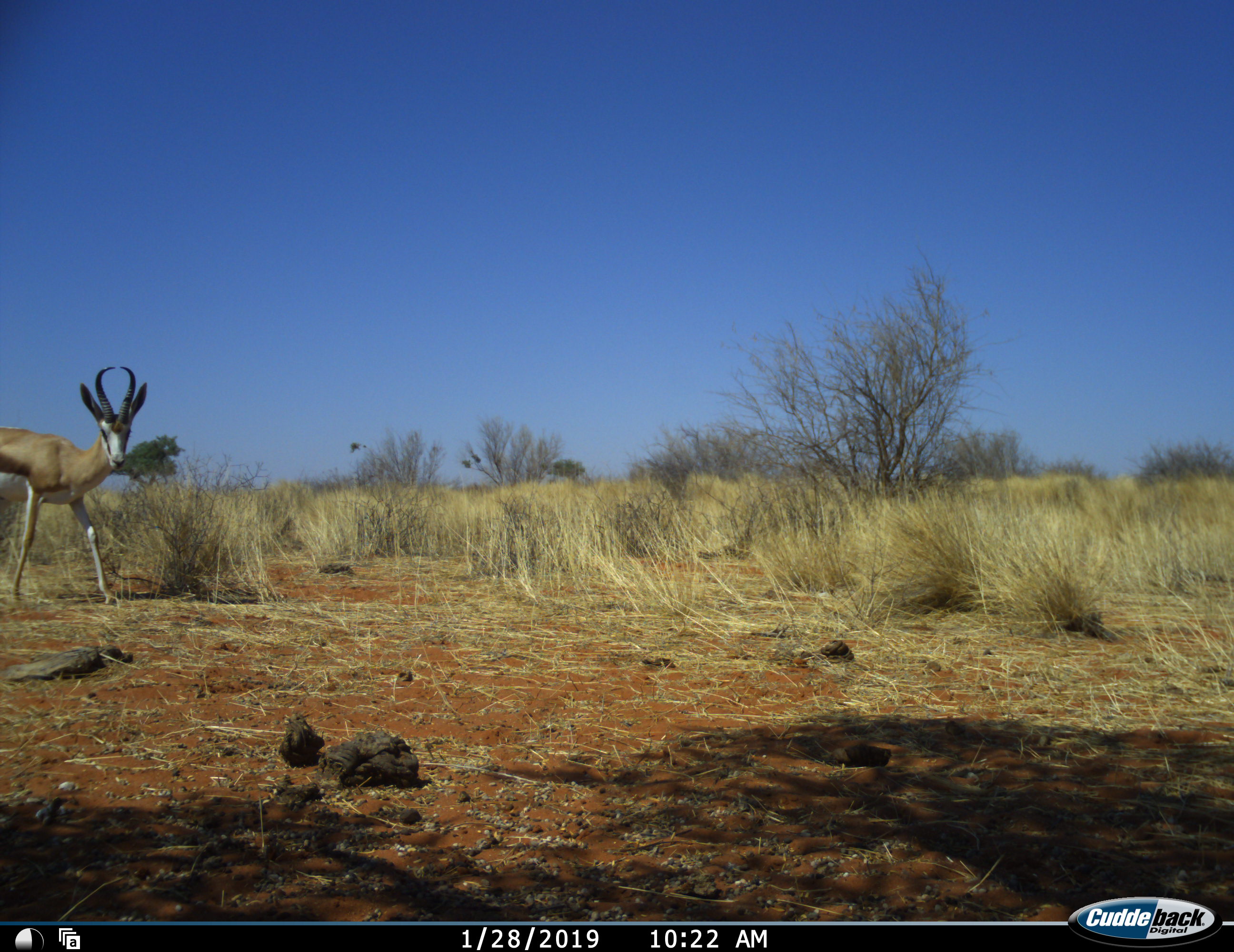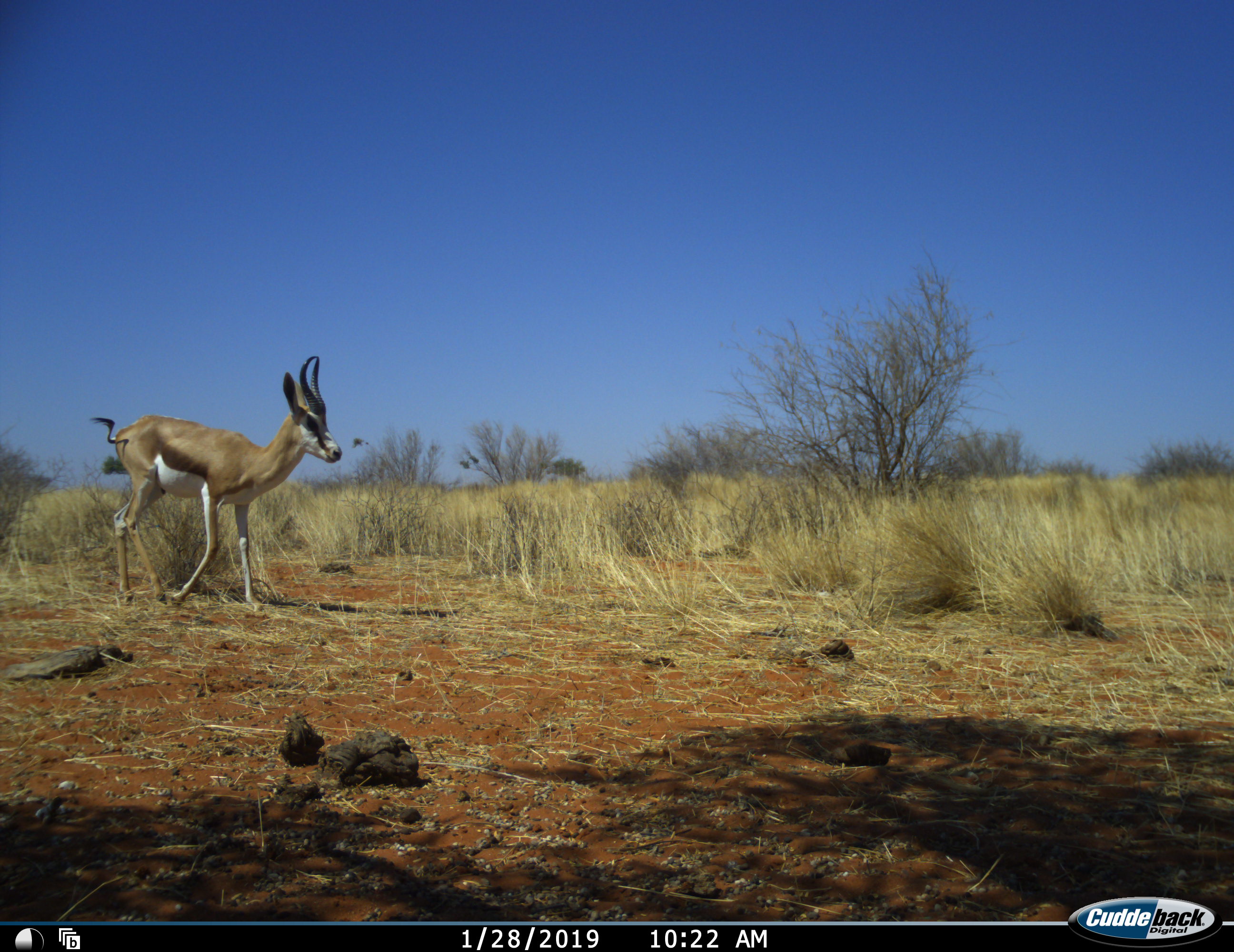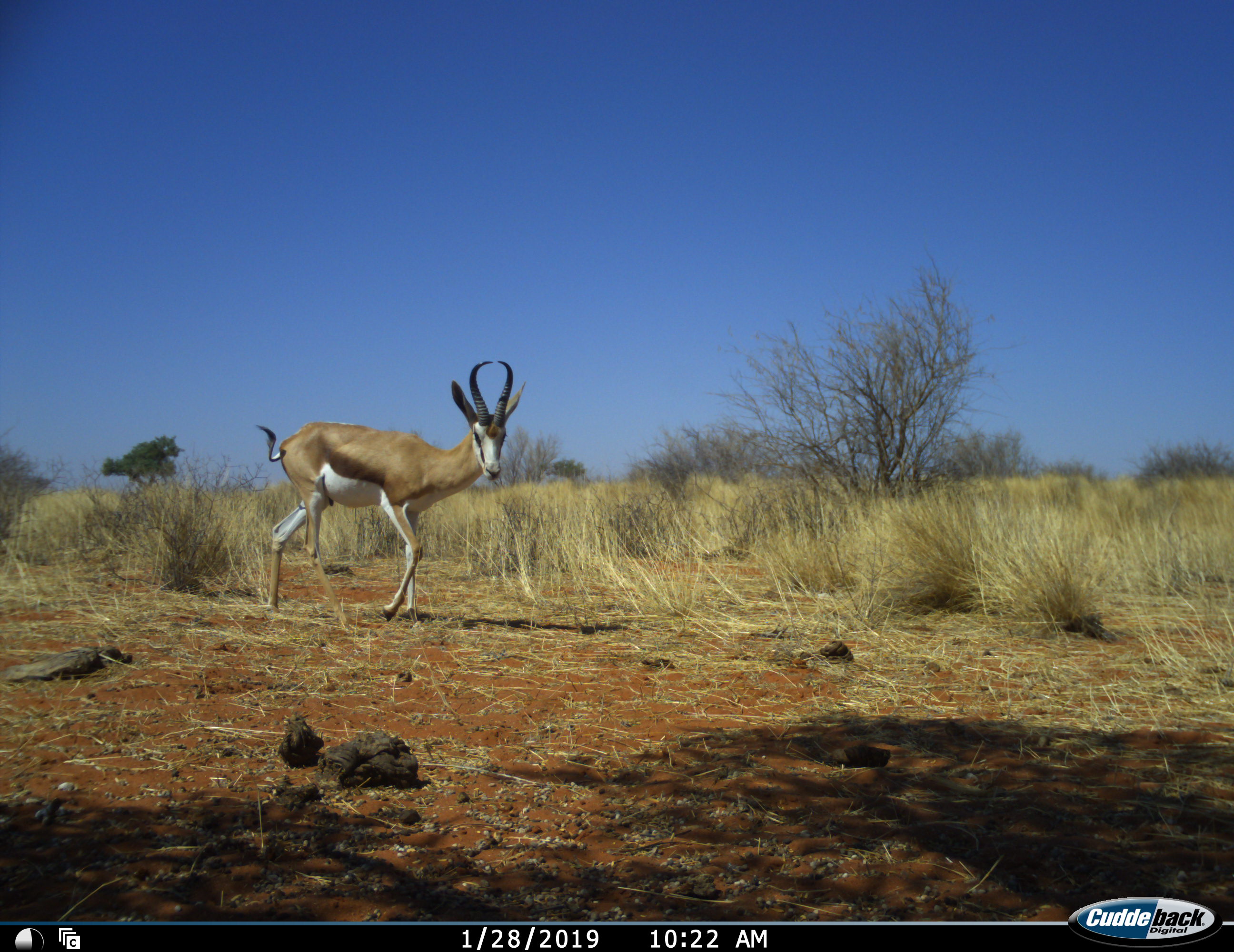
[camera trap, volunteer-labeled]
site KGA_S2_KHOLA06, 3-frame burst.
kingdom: Animalia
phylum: Chordata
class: Mammalia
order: Artiodactyla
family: Bovidae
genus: Antidorcas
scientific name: Antidorcas marsupialis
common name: springbok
Springbok (Antidorcas marsupialis), count 1. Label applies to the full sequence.